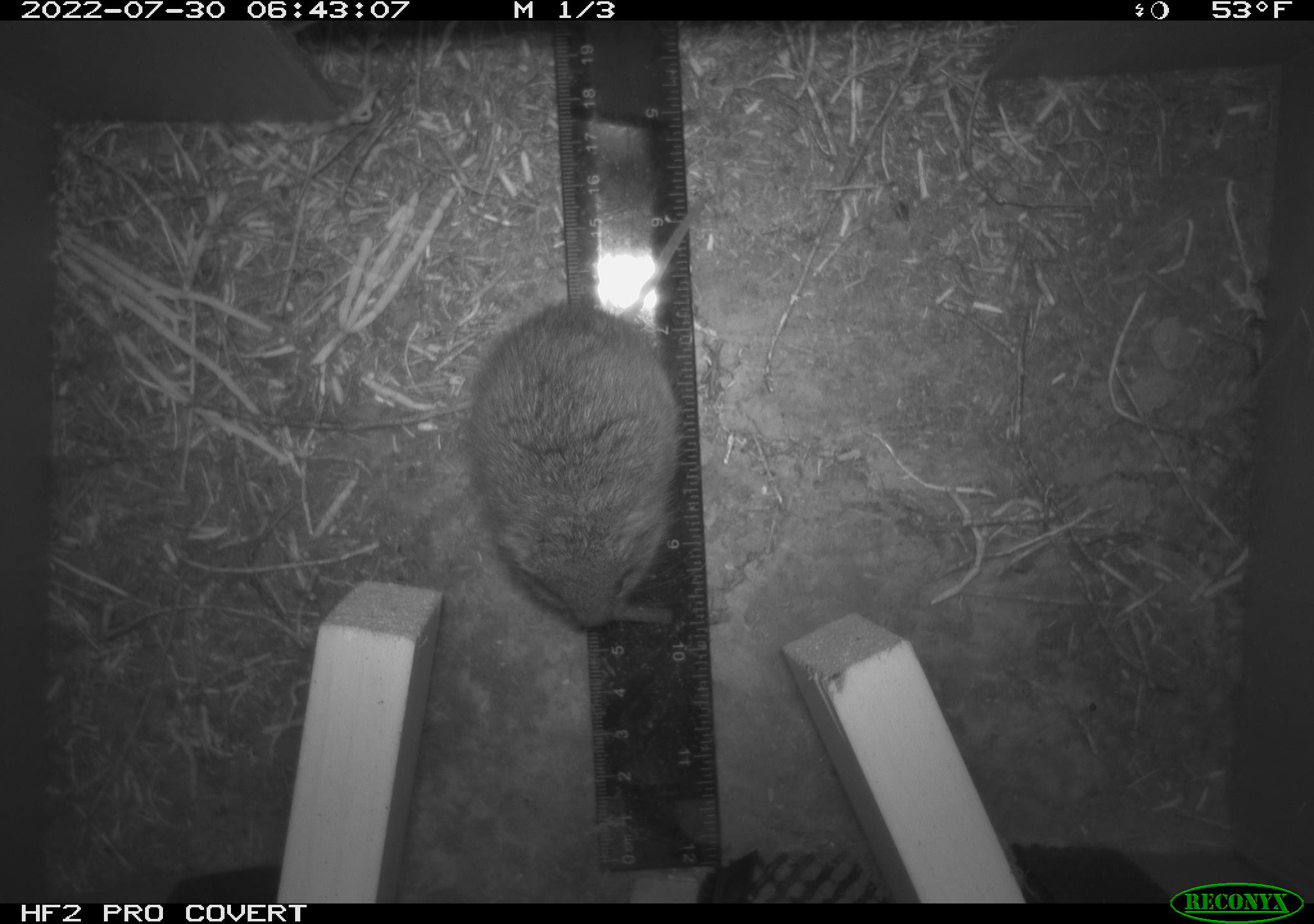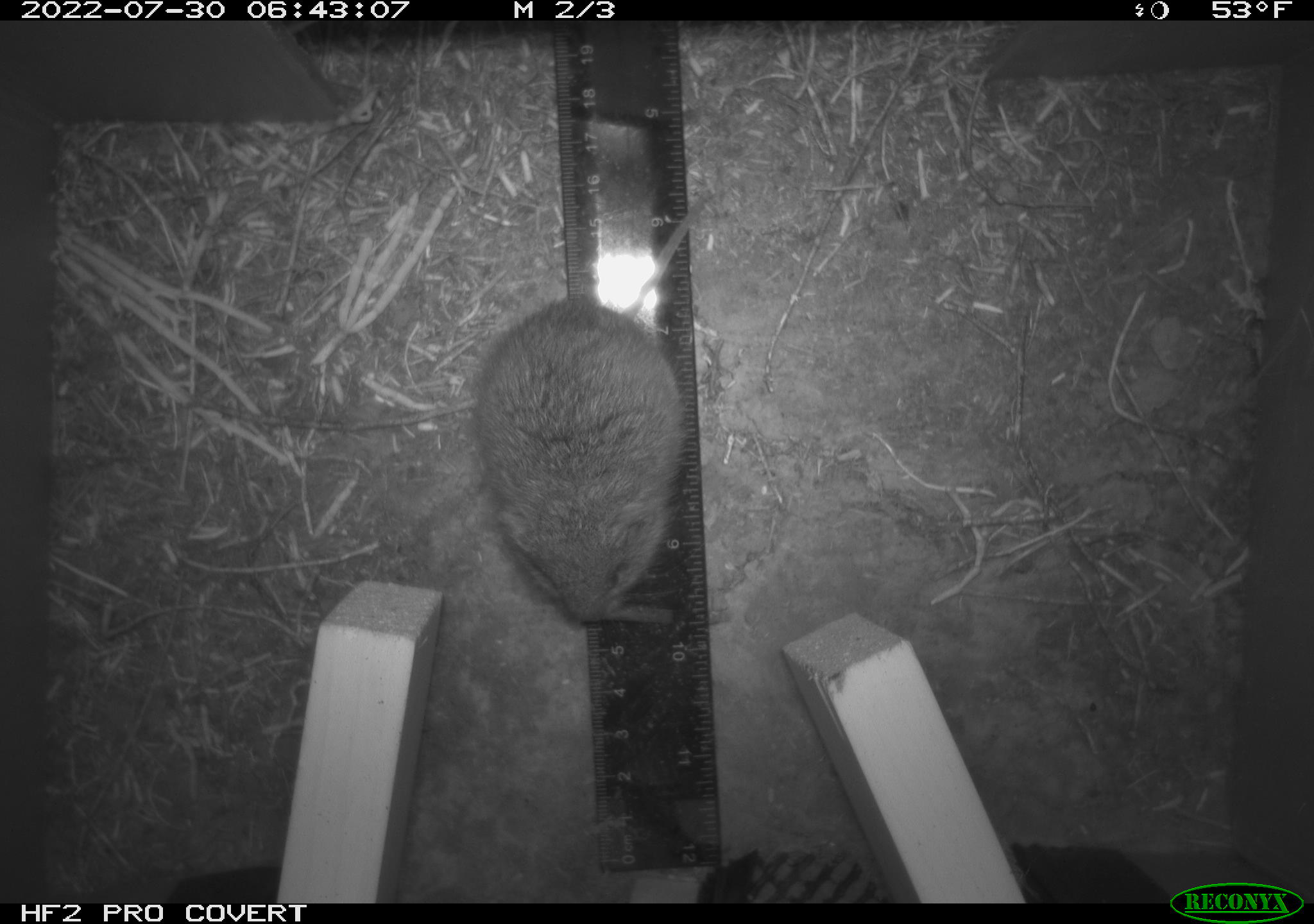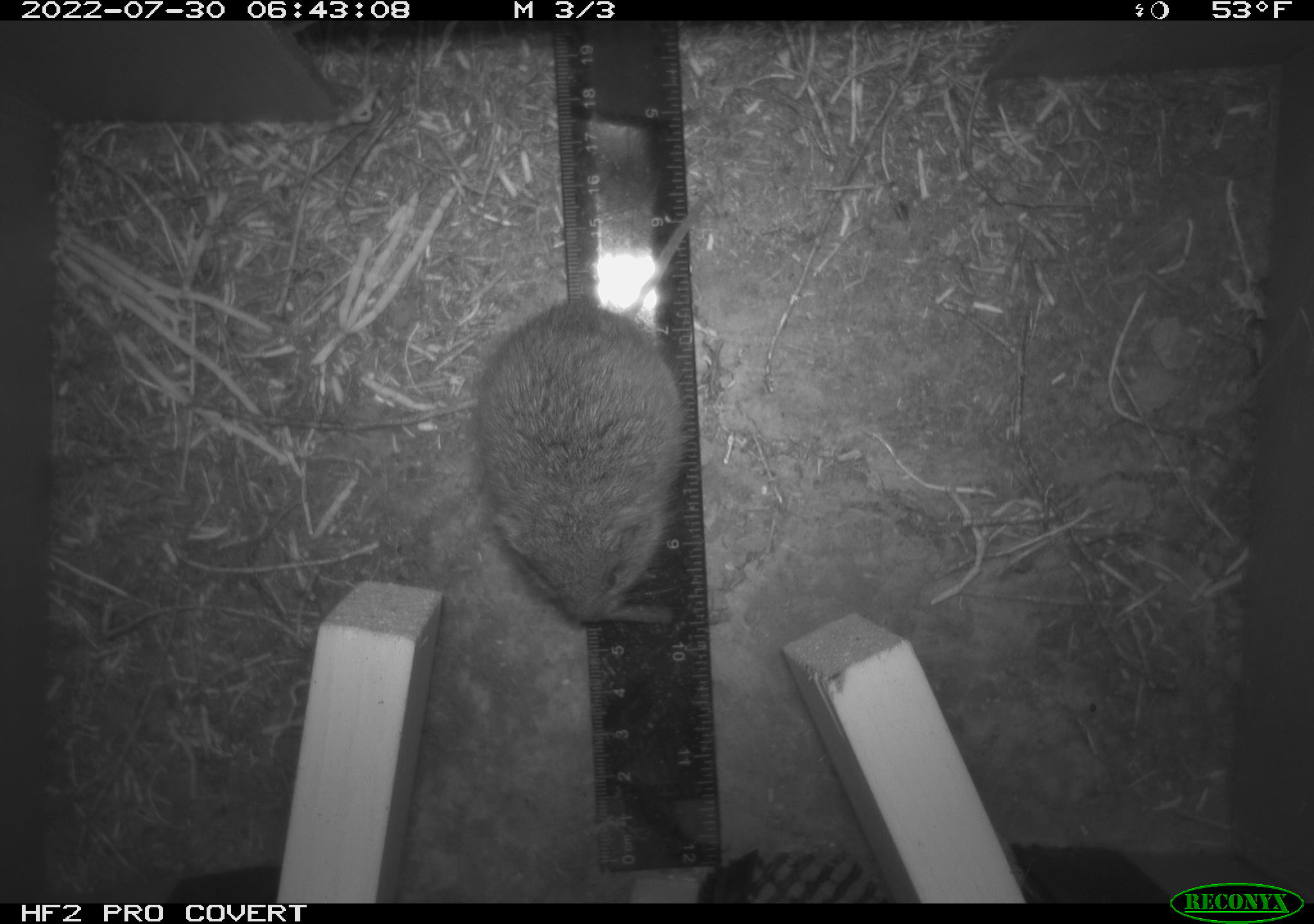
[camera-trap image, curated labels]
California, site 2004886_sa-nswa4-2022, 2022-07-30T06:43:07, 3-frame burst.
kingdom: Animalia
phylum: Chordata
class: Mammalia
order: Rodentia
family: Cricetidae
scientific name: Cricetidae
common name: hamsters, voles, lemmings, and allies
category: cricetidae family